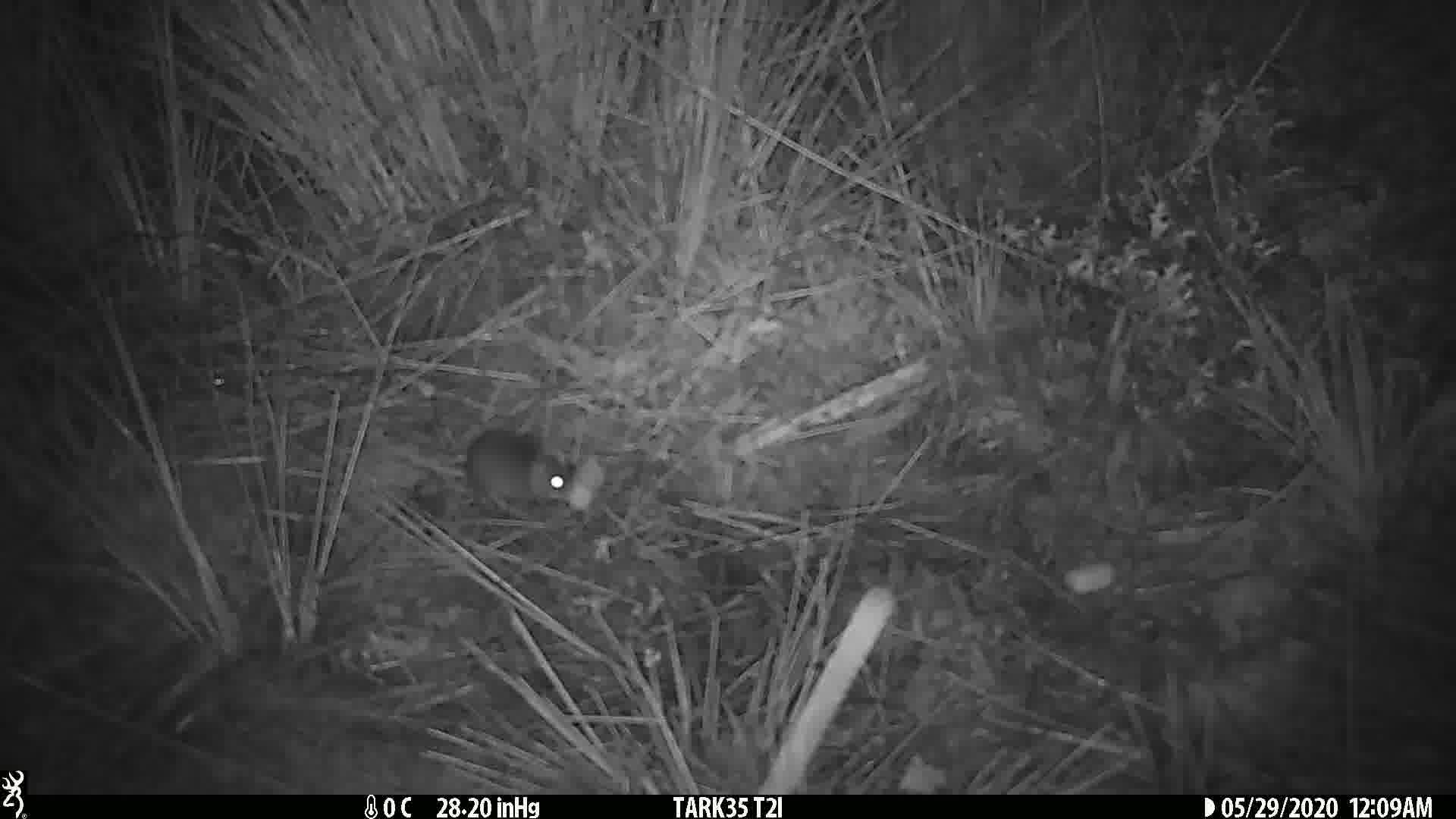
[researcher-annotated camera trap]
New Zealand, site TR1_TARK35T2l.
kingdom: Animalia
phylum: Chordata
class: Mammalia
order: Rodentia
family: Muridae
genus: Mus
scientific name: Mus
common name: mouse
Mouse (Mus).